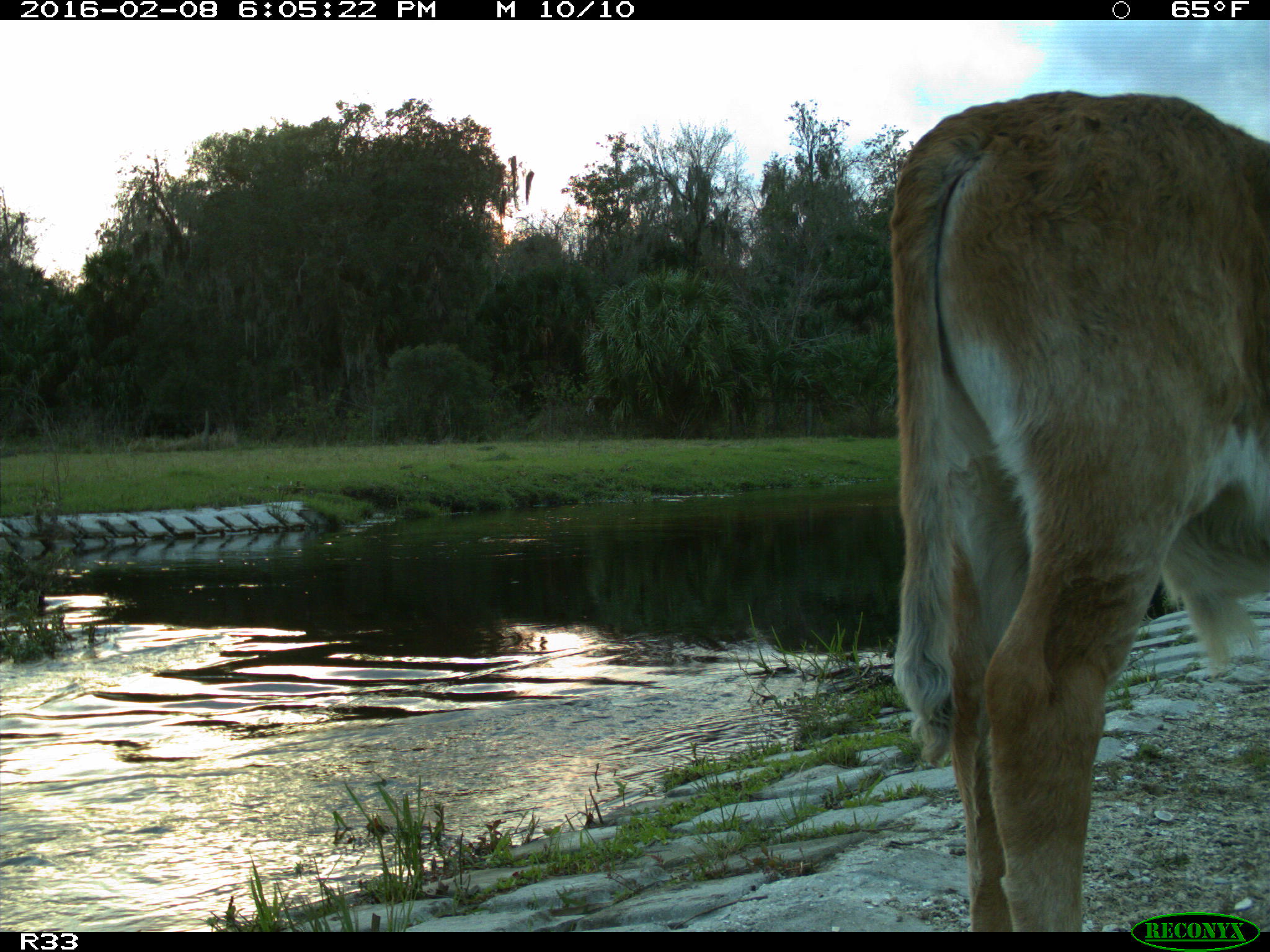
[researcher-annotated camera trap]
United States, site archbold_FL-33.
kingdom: Animalia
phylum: Chordata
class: Mammalia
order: Artiodactyla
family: Bovidae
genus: Bos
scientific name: Bos taurus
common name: domestic cow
Bos taurus (domestic cow).